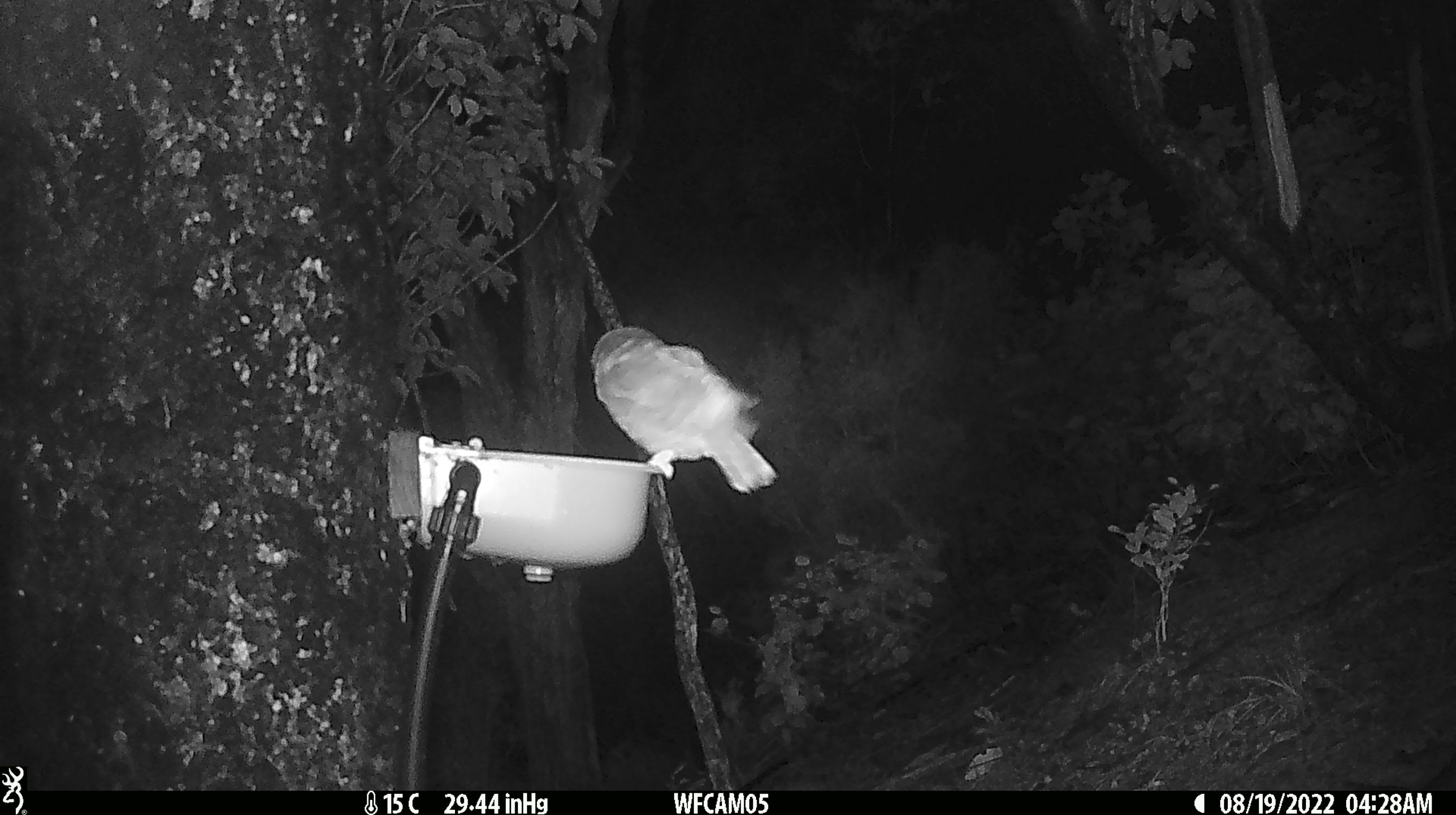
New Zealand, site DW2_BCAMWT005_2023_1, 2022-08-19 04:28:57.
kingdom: Animalia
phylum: Chordata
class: Aves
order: Strigiformes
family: Strigidae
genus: Ninox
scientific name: Ninox novaeseelandiae novaeseelandiae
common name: morepork